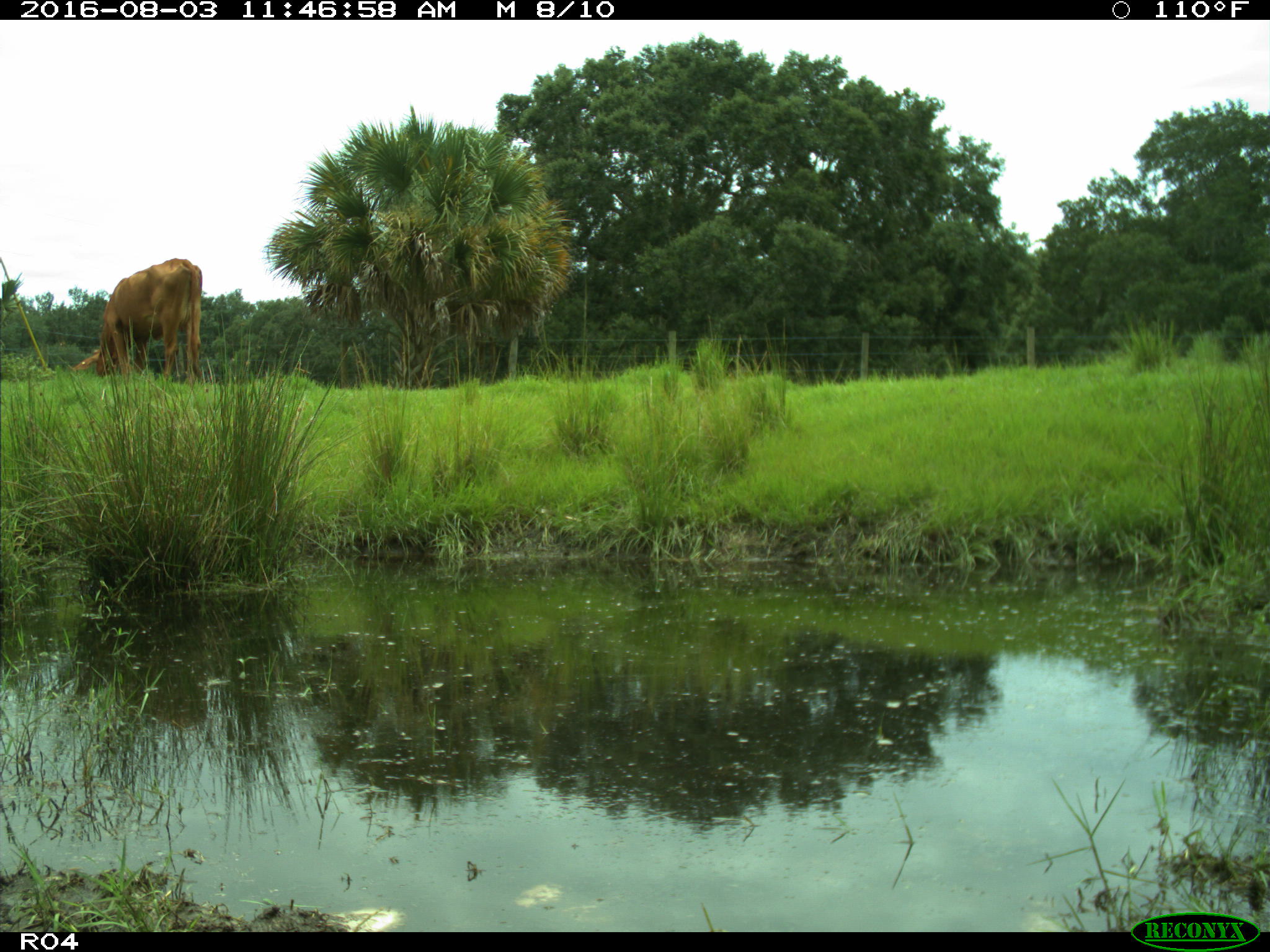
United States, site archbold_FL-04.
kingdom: Animalia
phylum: Chordata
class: Mammalia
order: Artiodactyla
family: Bovidae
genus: Bos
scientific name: Bos taurus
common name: domestic cow